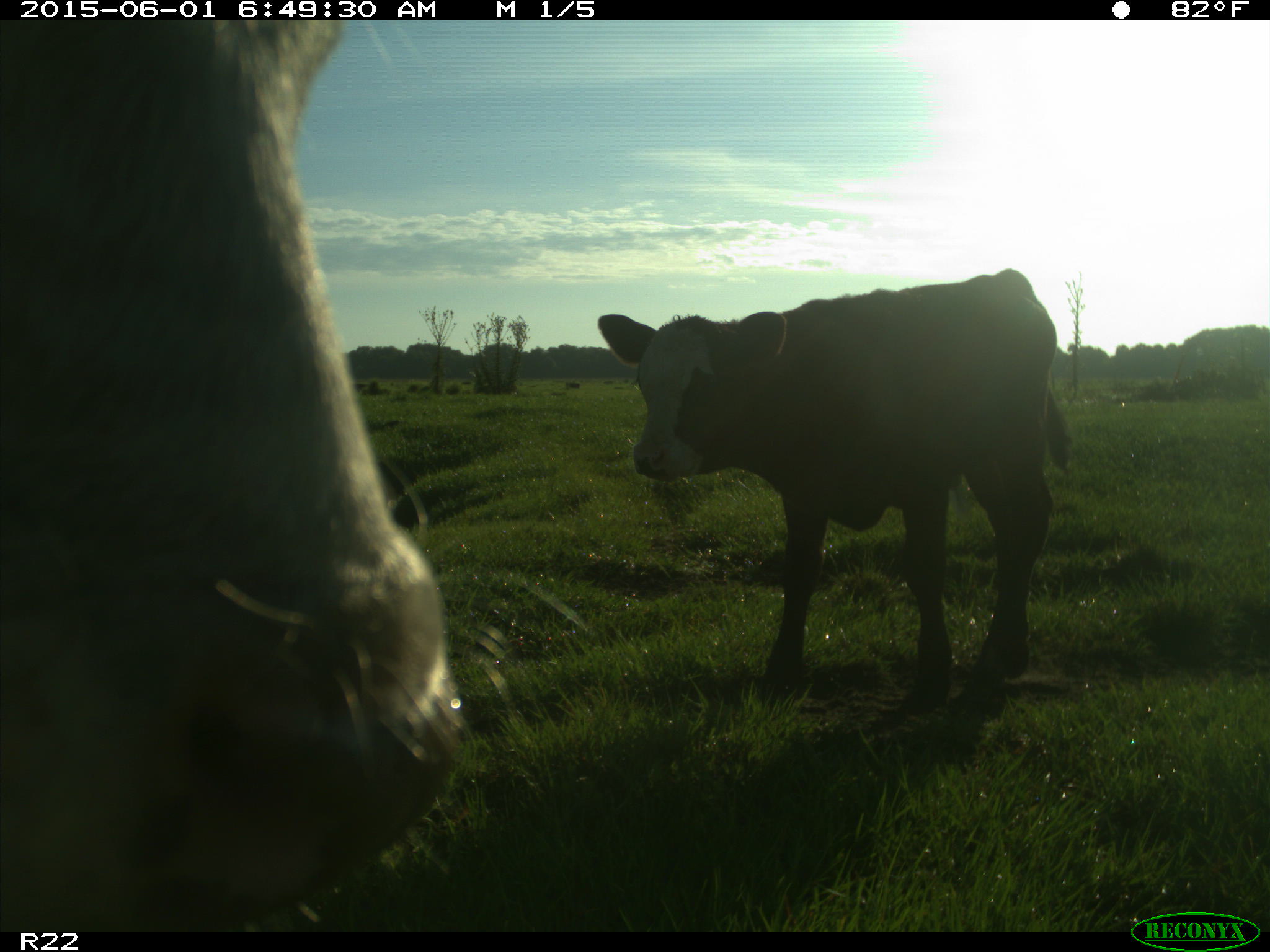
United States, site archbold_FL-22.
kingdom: Animalia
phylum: Chordata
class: Mammalia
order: Artiodactyla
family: Bovidae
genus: Bos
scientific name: Bos taurus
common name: domestic cow